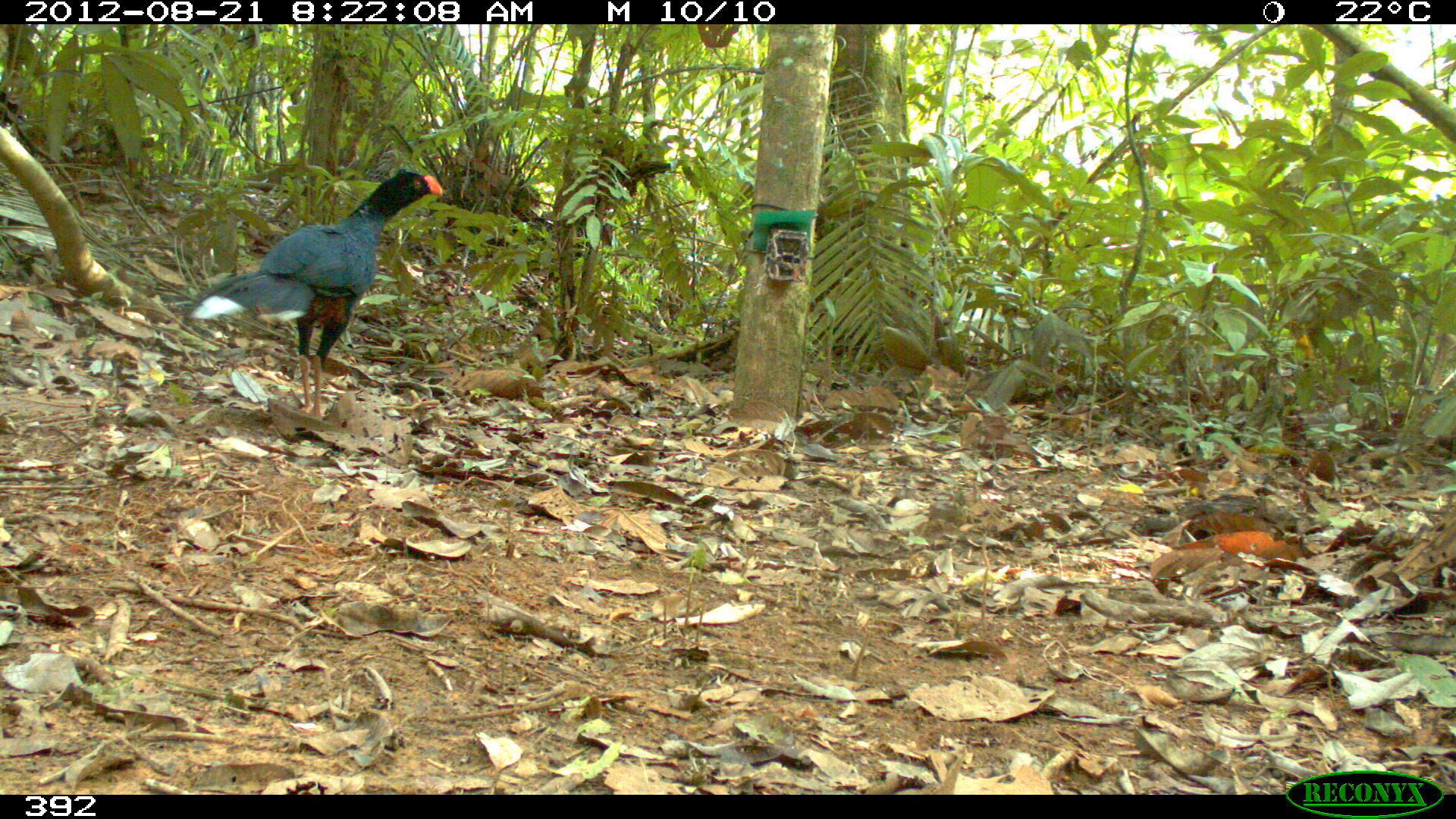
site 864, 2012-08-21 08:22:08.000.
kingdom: Animalia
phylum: Chordata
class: Aves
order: Galliformes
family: Cracidae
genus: Mitu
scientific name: Mitu tuberosum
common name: razor-billed curassow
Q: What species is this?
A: Mitu tuberosum (razor-billed curassow).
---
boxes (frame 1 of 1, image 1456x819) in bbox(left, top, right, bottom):
mitu tuberosum: bbox(183, 169, 443, 416)